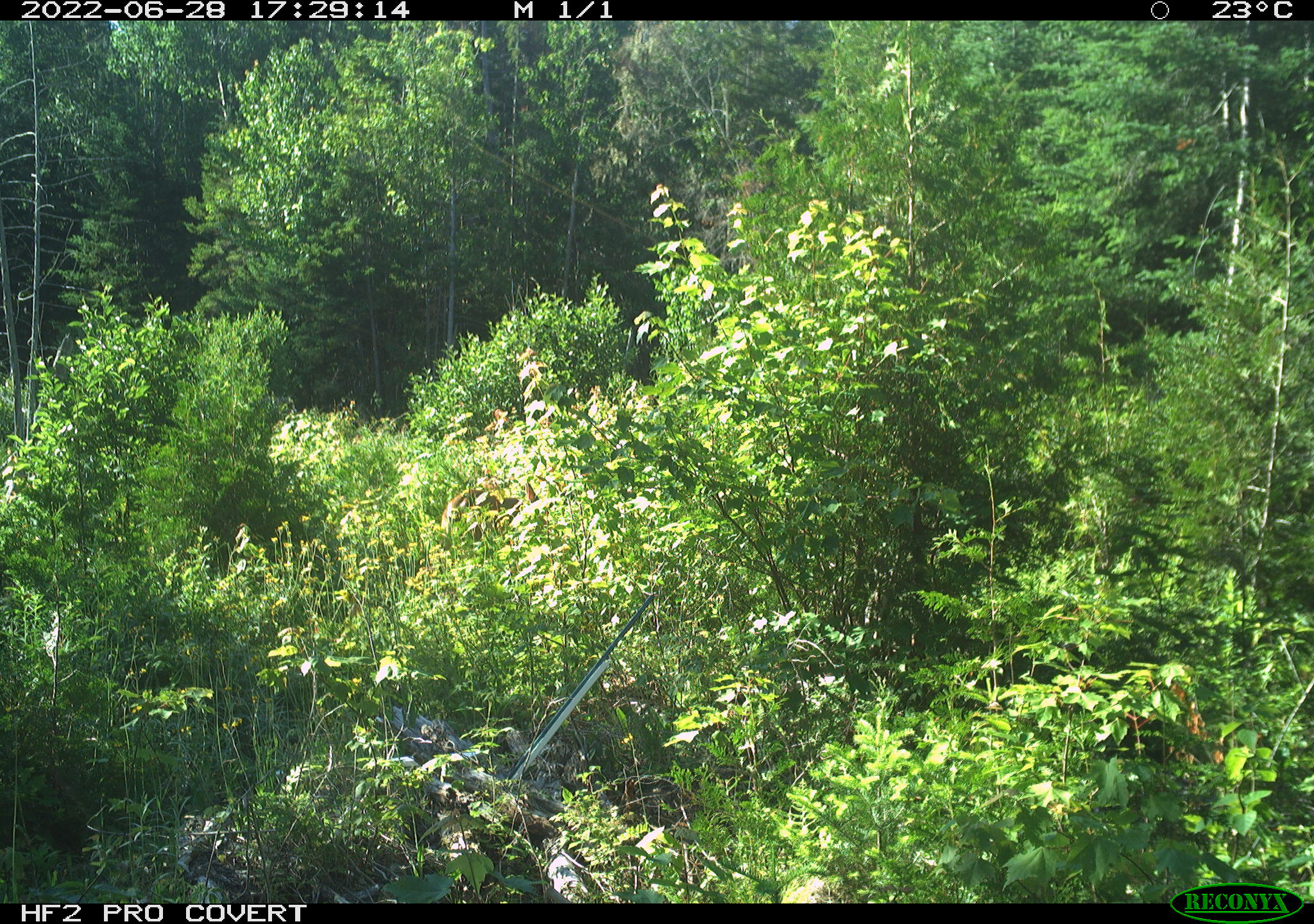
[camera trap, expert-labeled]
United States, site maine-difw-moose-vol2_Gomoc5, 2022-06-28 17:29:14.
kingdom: Animalia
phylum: Chordata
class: Mammalia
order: Artiodactyla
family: Cervidae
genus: Odocoileus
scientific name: Odocoileus virginianus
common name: white-tailed deer